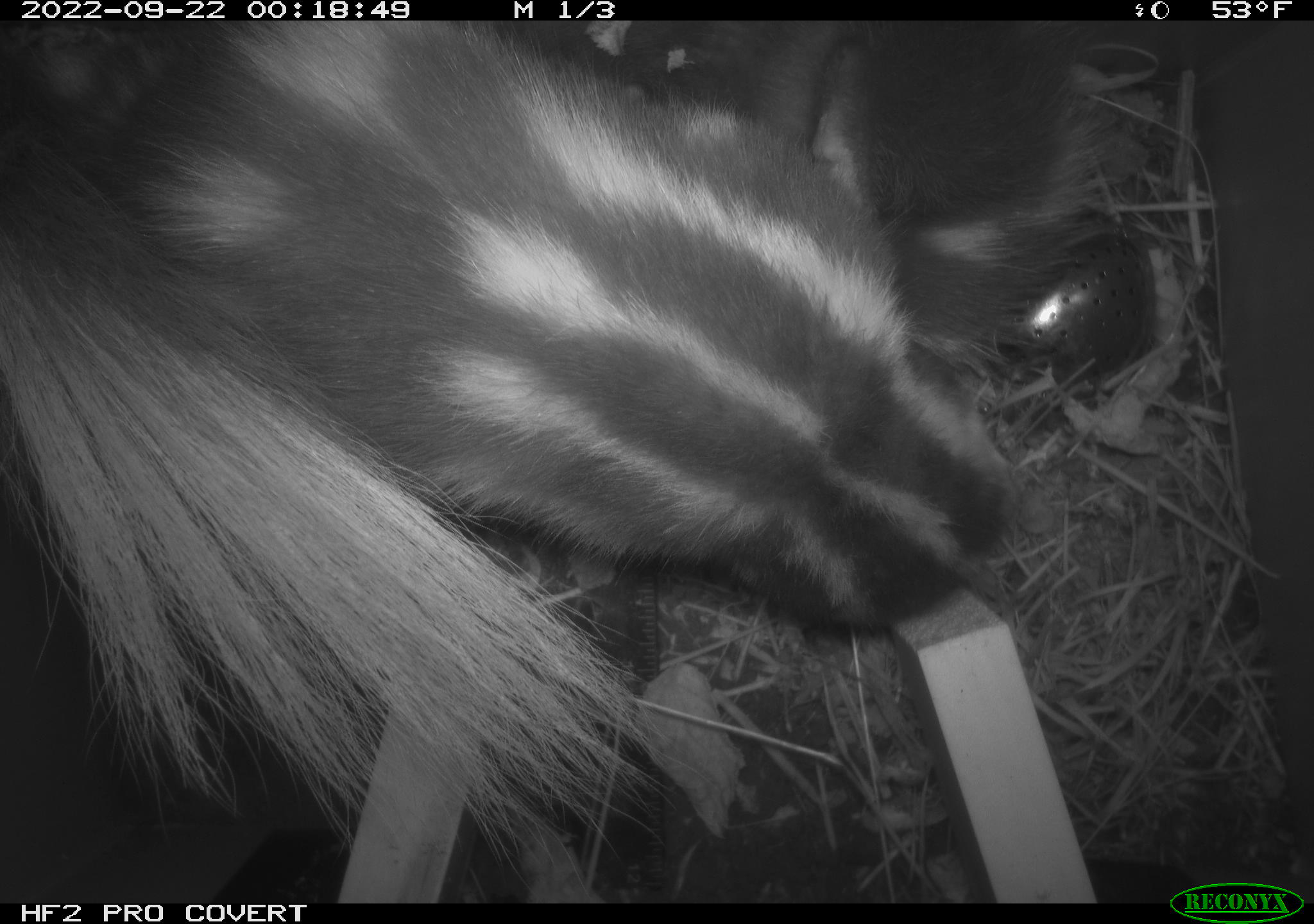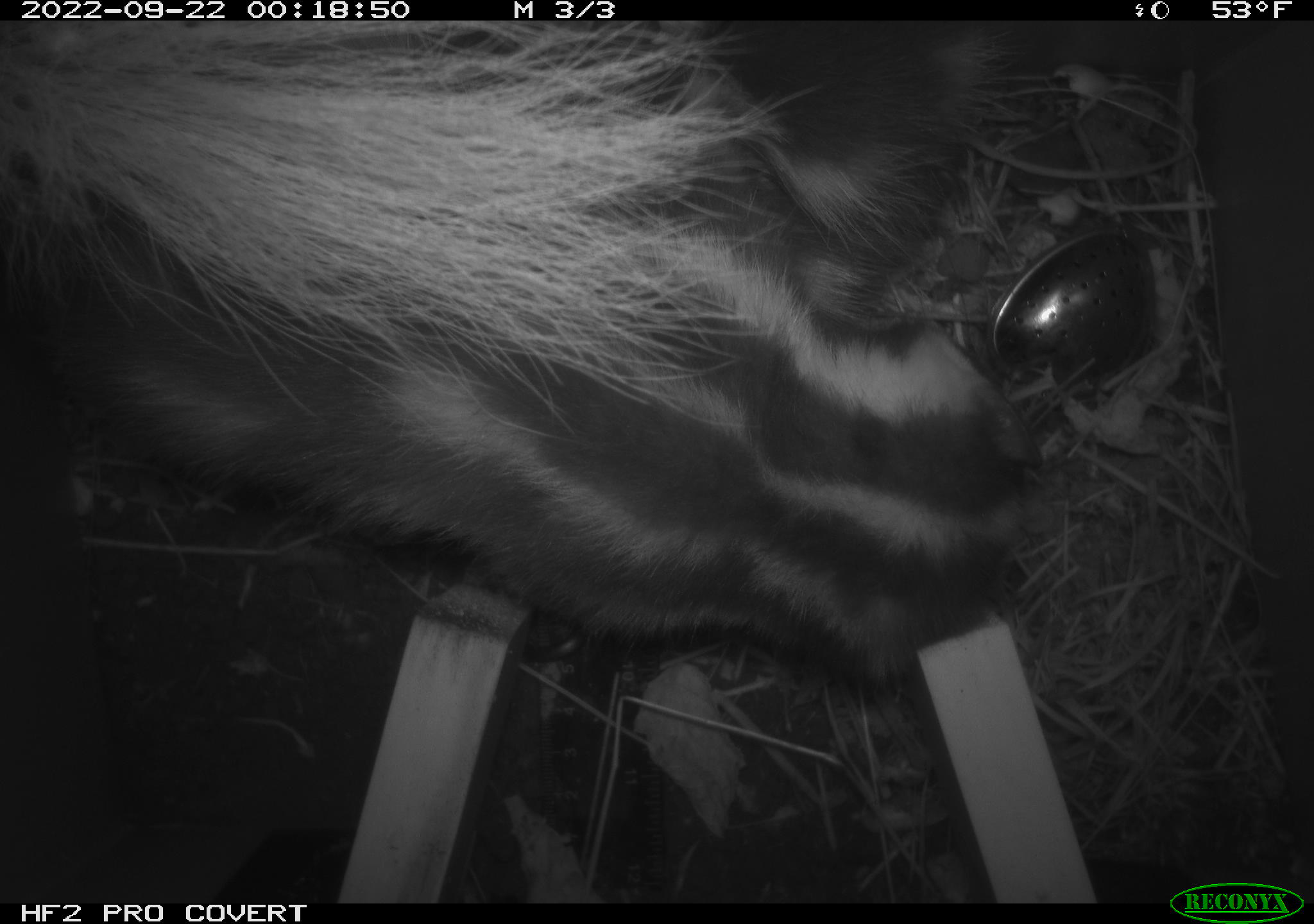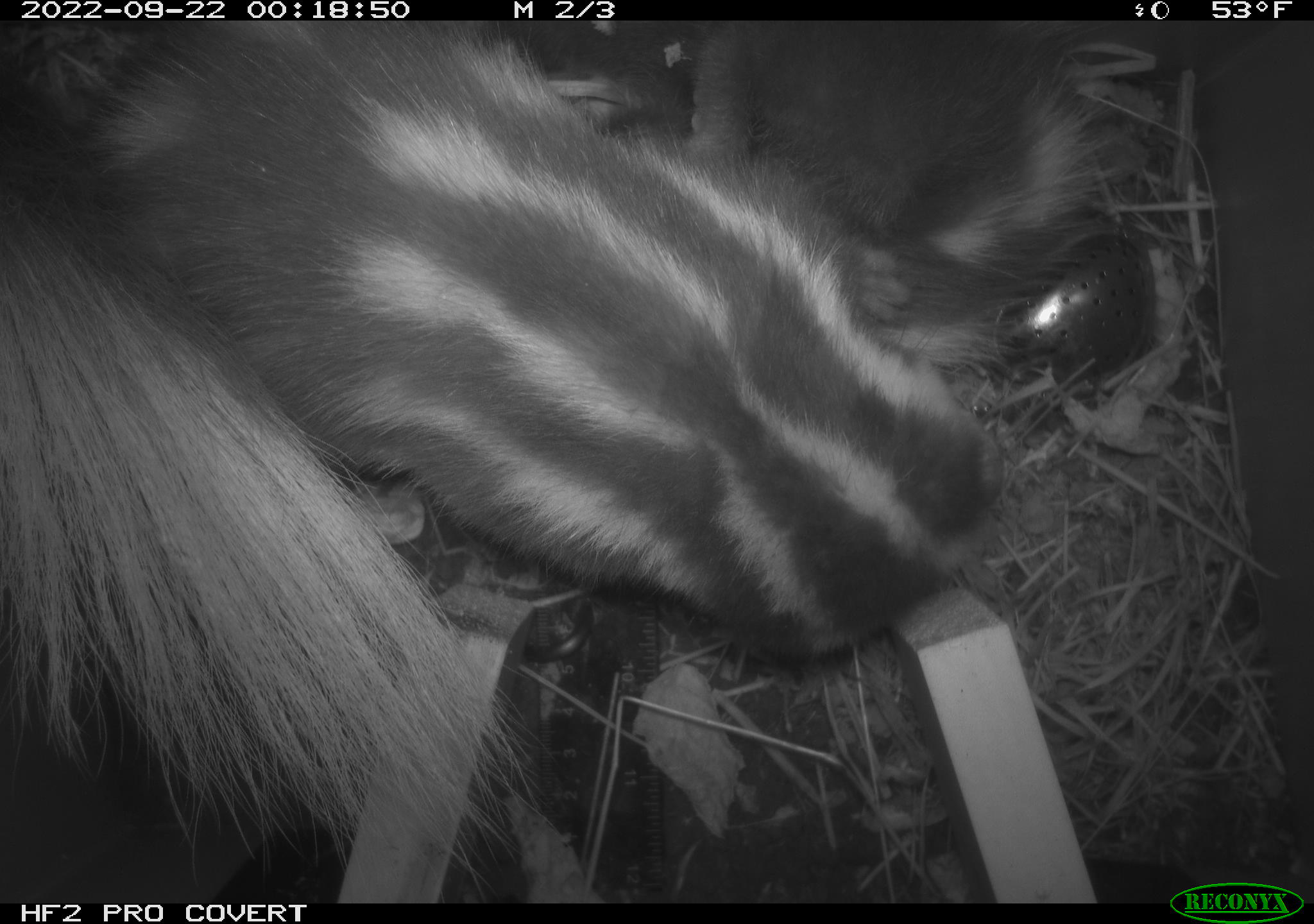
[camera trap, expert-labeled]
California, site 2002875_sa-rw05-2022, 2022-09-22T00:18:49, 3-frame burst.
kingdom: Animalia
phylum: Chordata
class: Mammalia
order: Carnivora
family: Mephitidae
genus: Spilogale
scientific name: Spilogale gracilis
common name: western spotted skunk